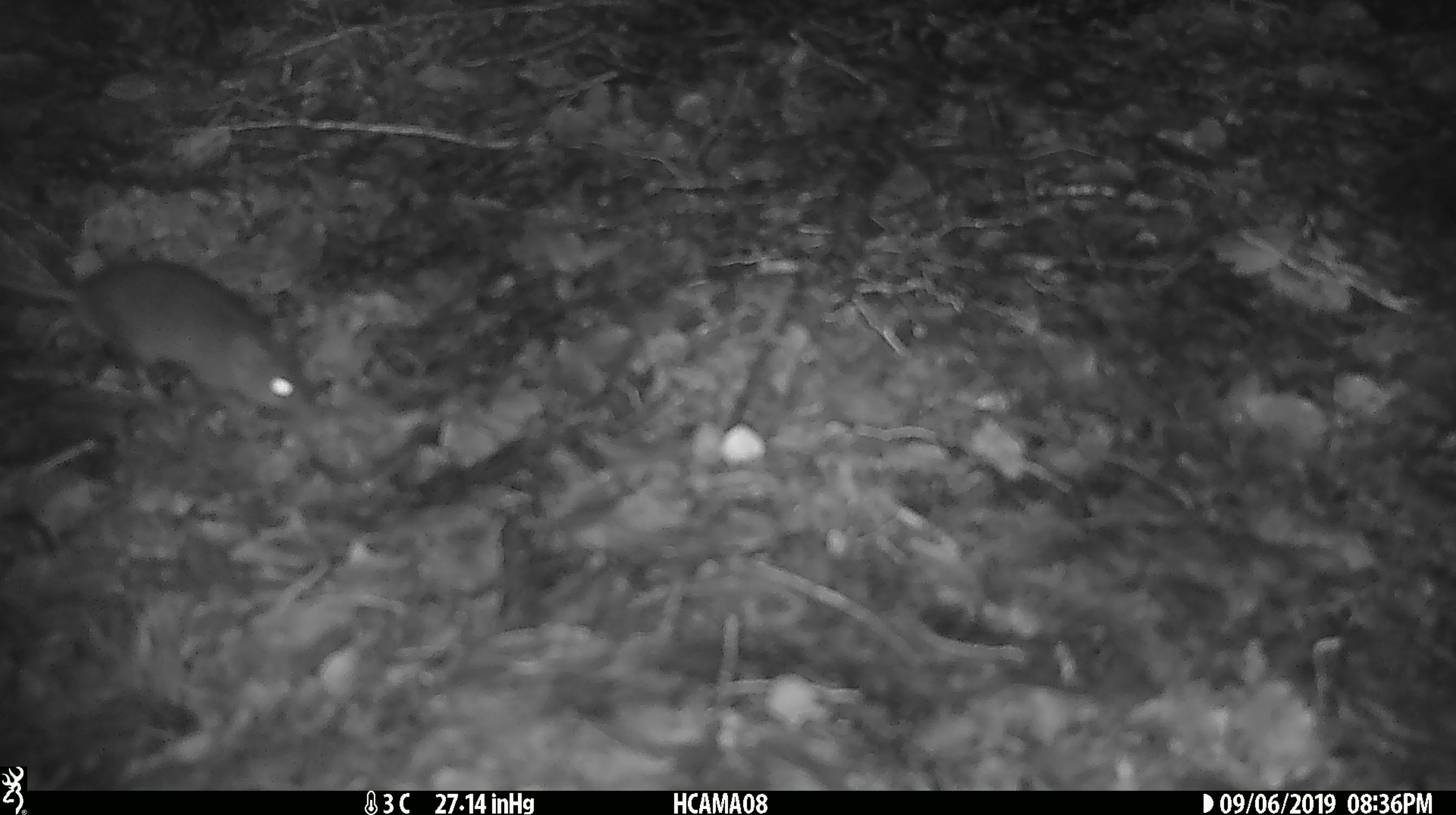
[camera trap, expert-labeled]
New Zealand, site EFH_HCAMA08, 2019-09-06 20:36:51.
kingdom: Animalia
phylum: Chordata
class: Mammalia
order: Rodentia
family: Muridae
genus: Mus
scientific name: Mus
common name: mouse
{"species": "mouse (Mus)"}